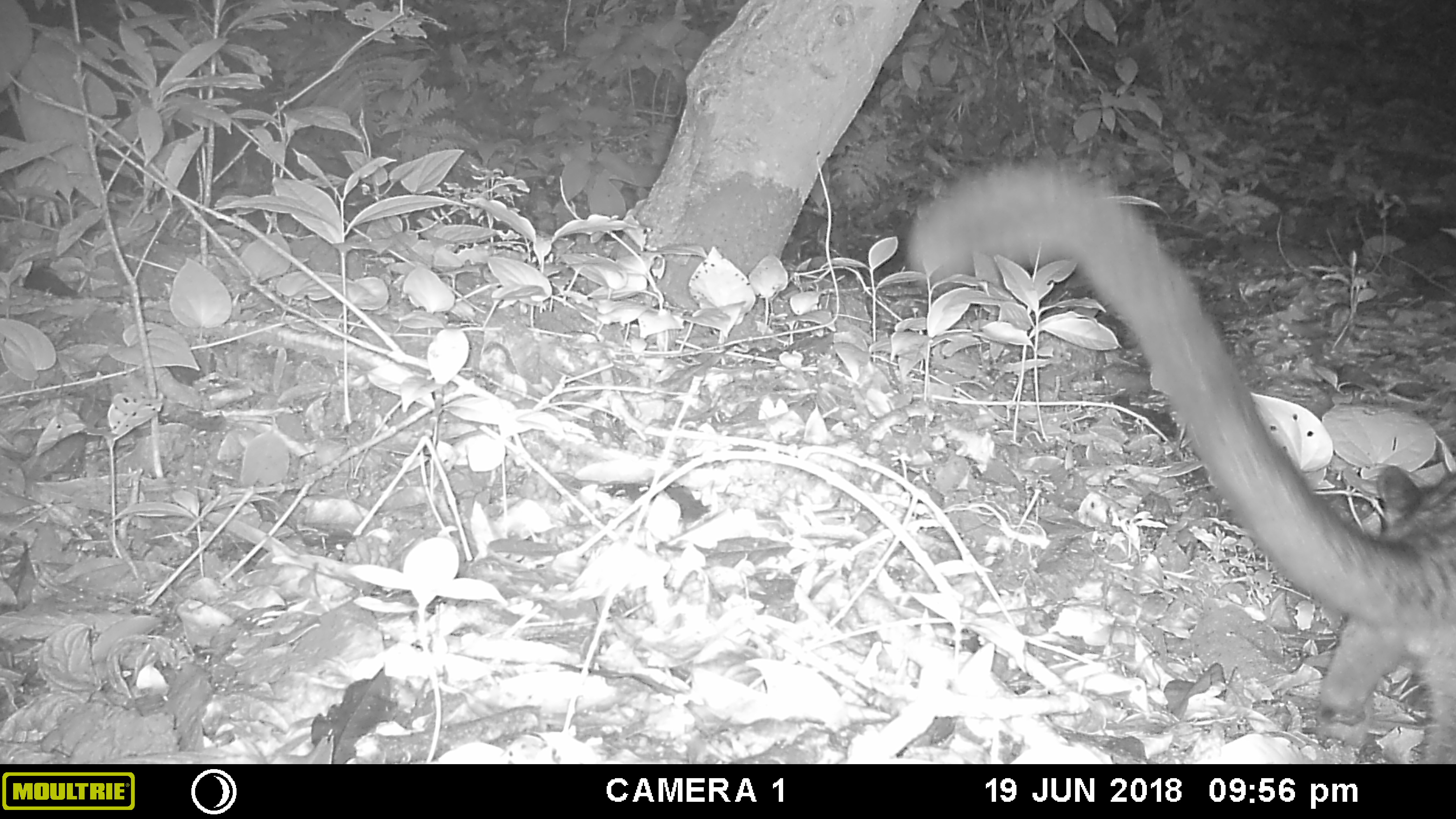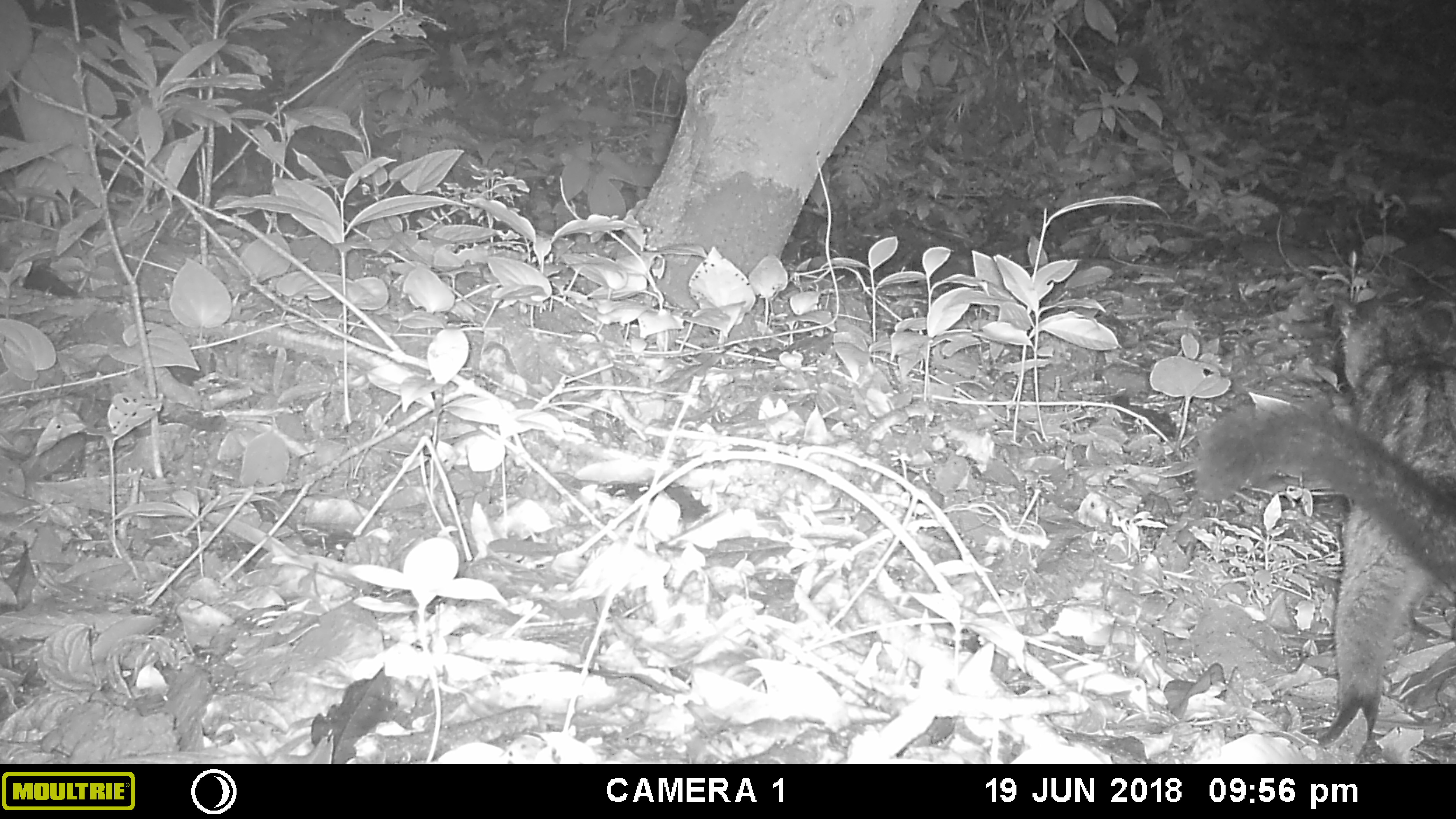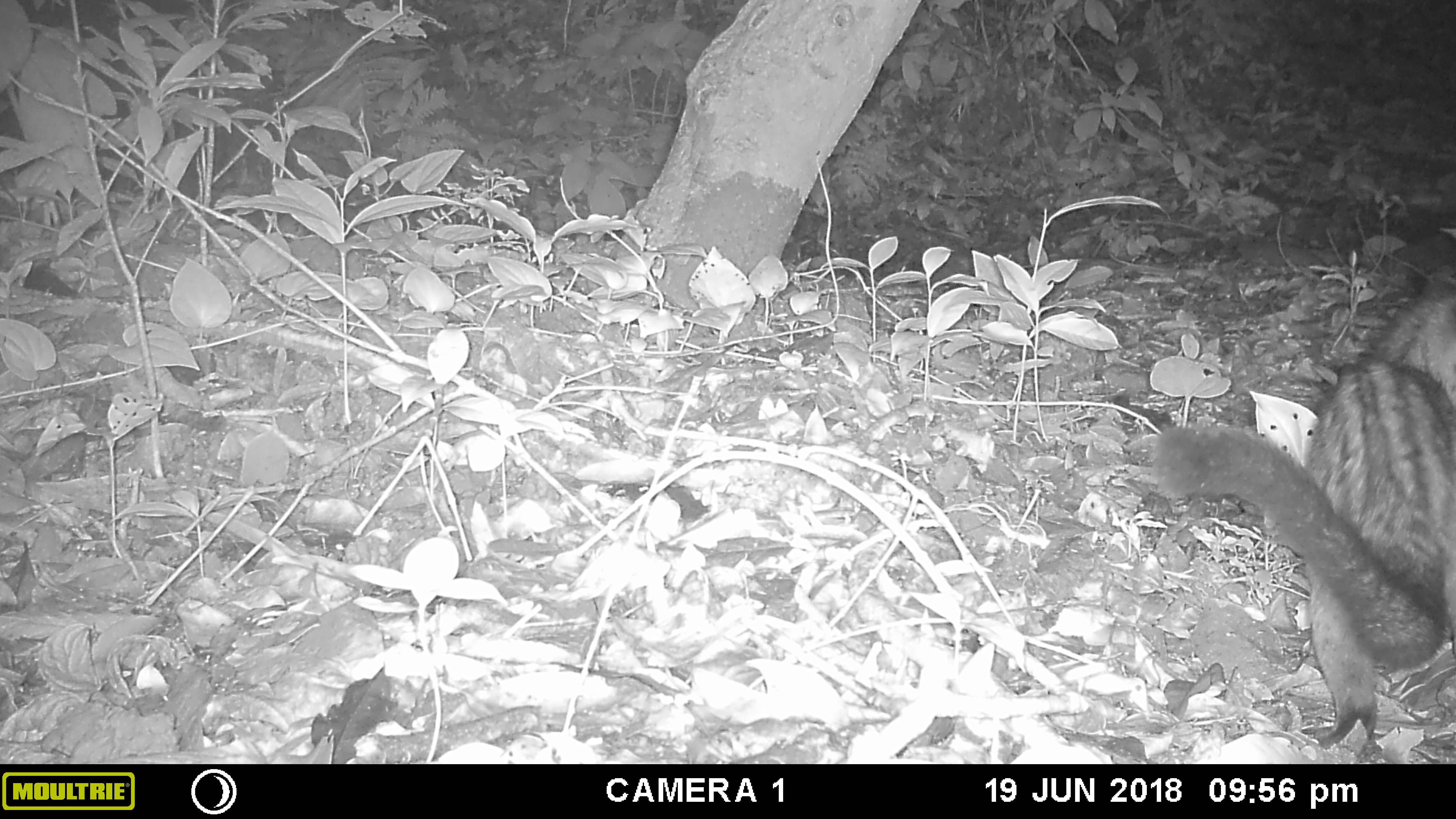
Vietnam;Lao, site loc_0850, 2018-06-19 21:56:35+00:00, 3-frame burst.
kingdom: Animalia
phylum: Chordata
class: Mammalia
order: Carnivora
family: Viverridae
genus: Paradoxurus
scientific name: Paradoxurus hermaphroditus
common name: common palm civet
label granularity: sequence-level